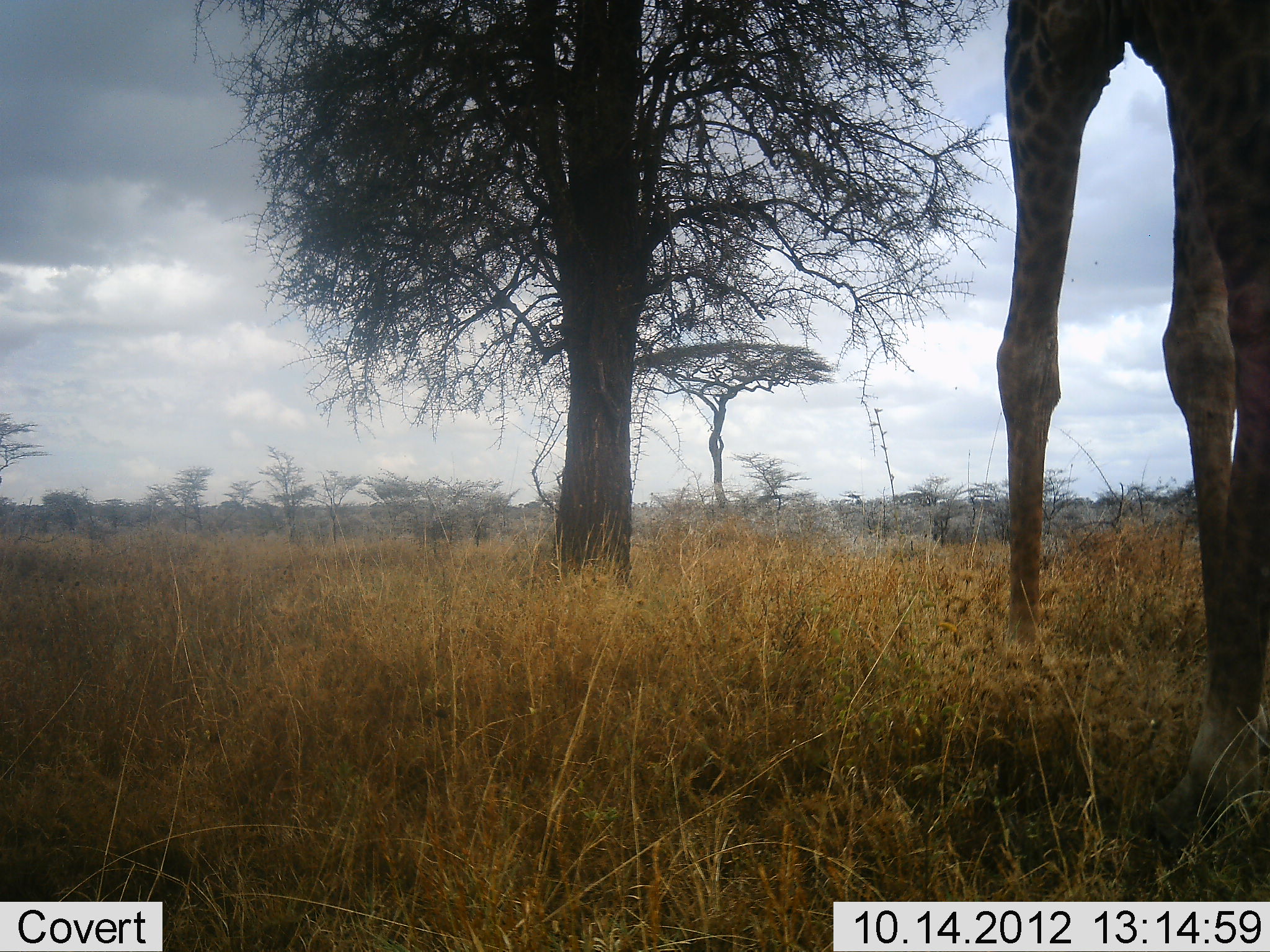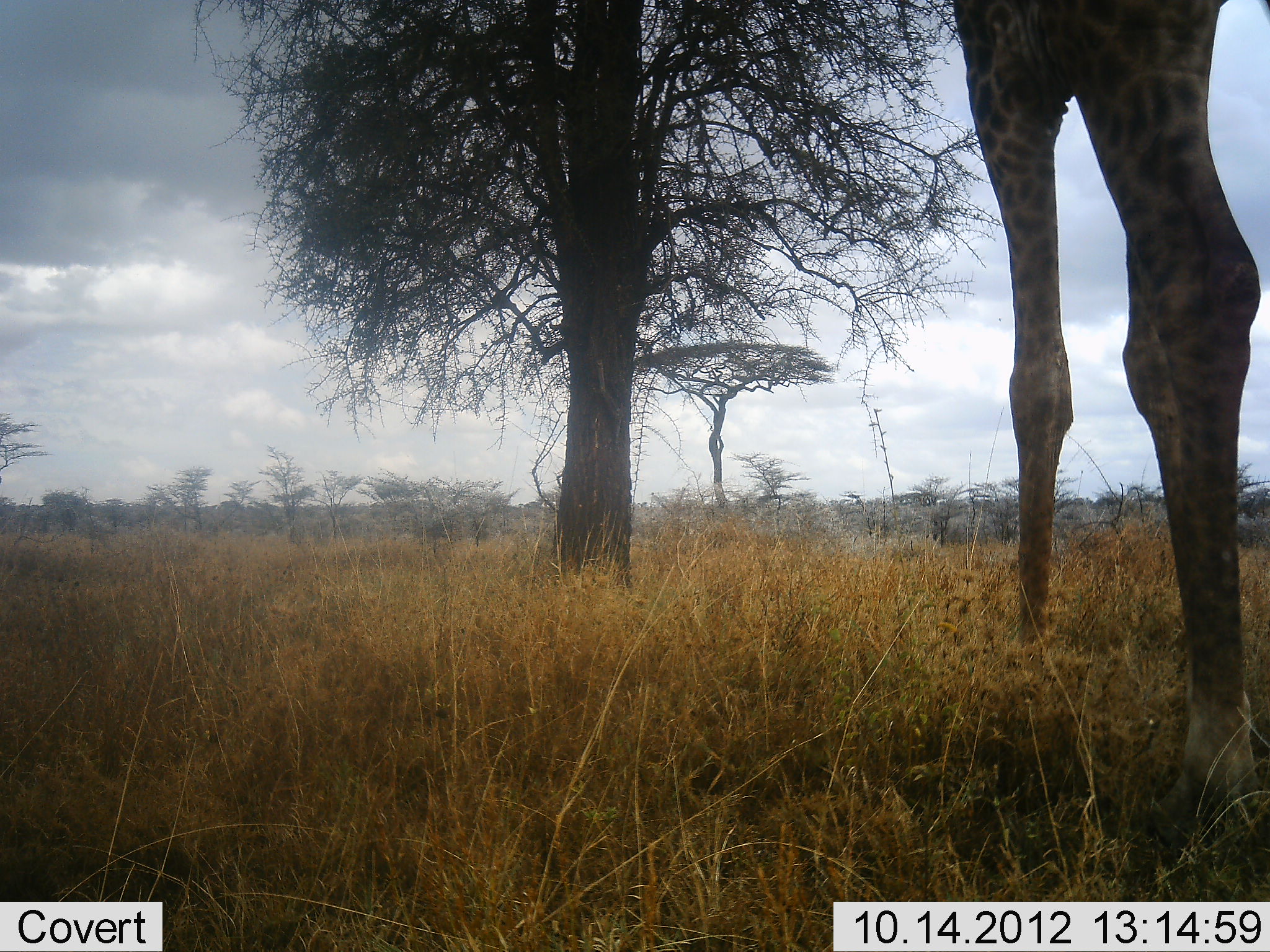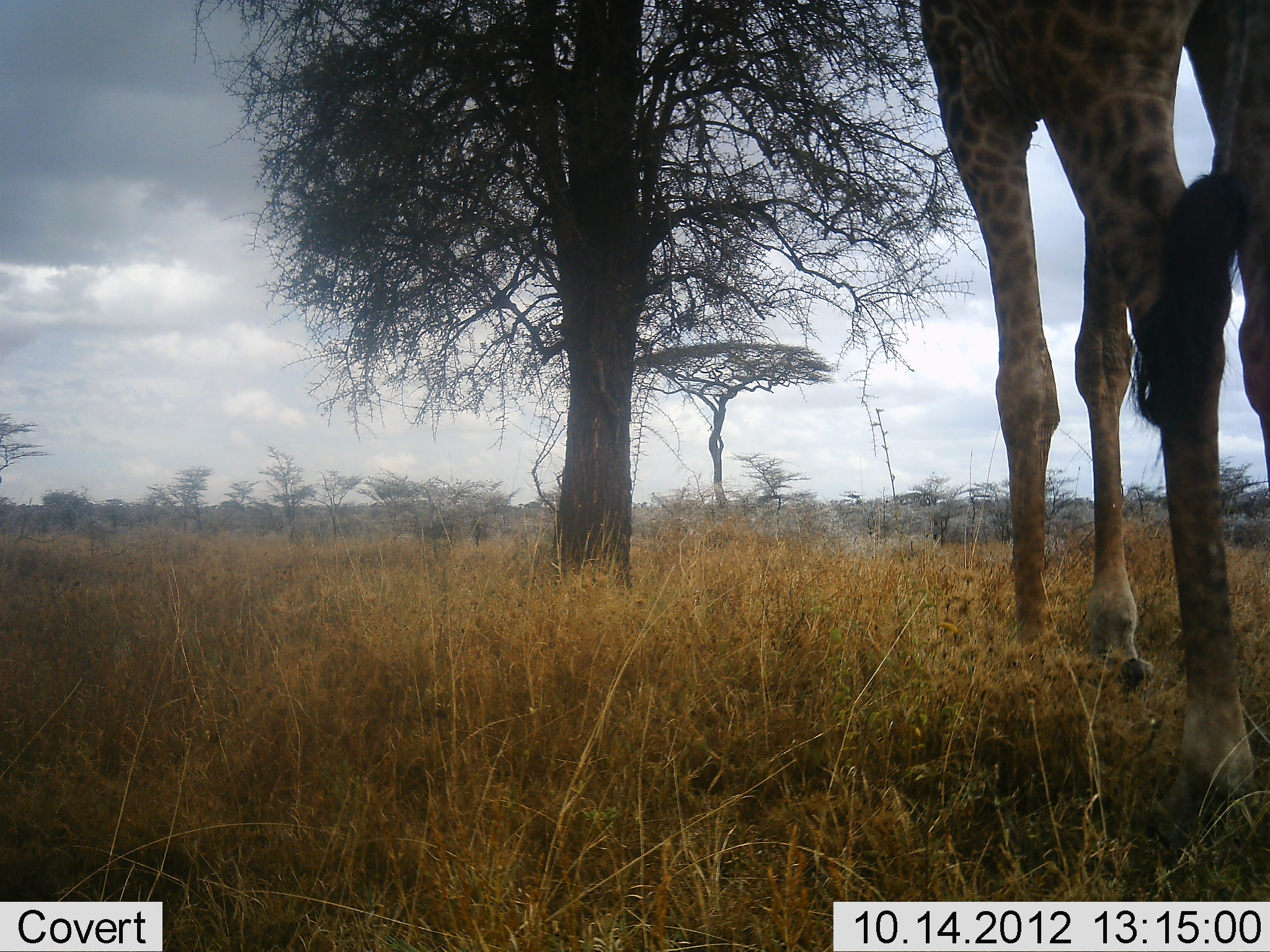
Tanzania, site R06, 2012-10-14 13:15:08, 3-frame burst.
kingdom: Animalia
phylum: Chordata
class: Mammalia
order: Artiodactyla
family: Giraffidae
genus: Giraffa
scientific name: Giraffa camelopardalis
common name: giraffe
Giraffe (Giraffa camelopardalis), count 1. Behavior (volunteer vote fractions): standing 30%, resting 0%, moving 60%, interacting 0%. Young present (vote fraction): 0%. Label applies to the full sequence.